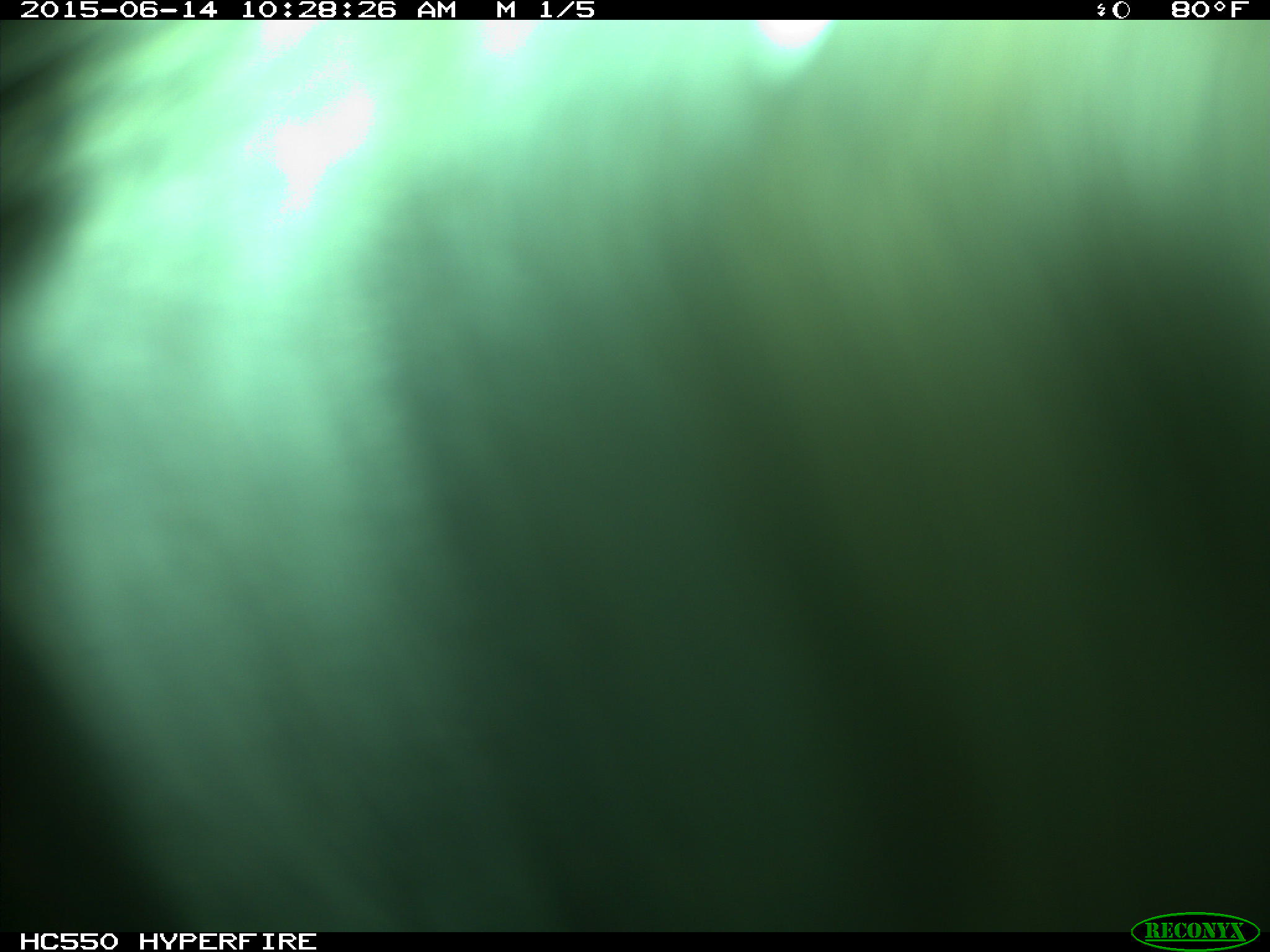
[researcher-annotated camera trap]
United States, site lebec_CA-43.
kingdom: Animalia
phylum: Chordata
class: Mammalia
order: Artiodactyla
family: Bovidae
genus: Bos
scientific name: Bos taurus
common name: domestic cow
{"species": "Bos taurus (domestic cow)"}